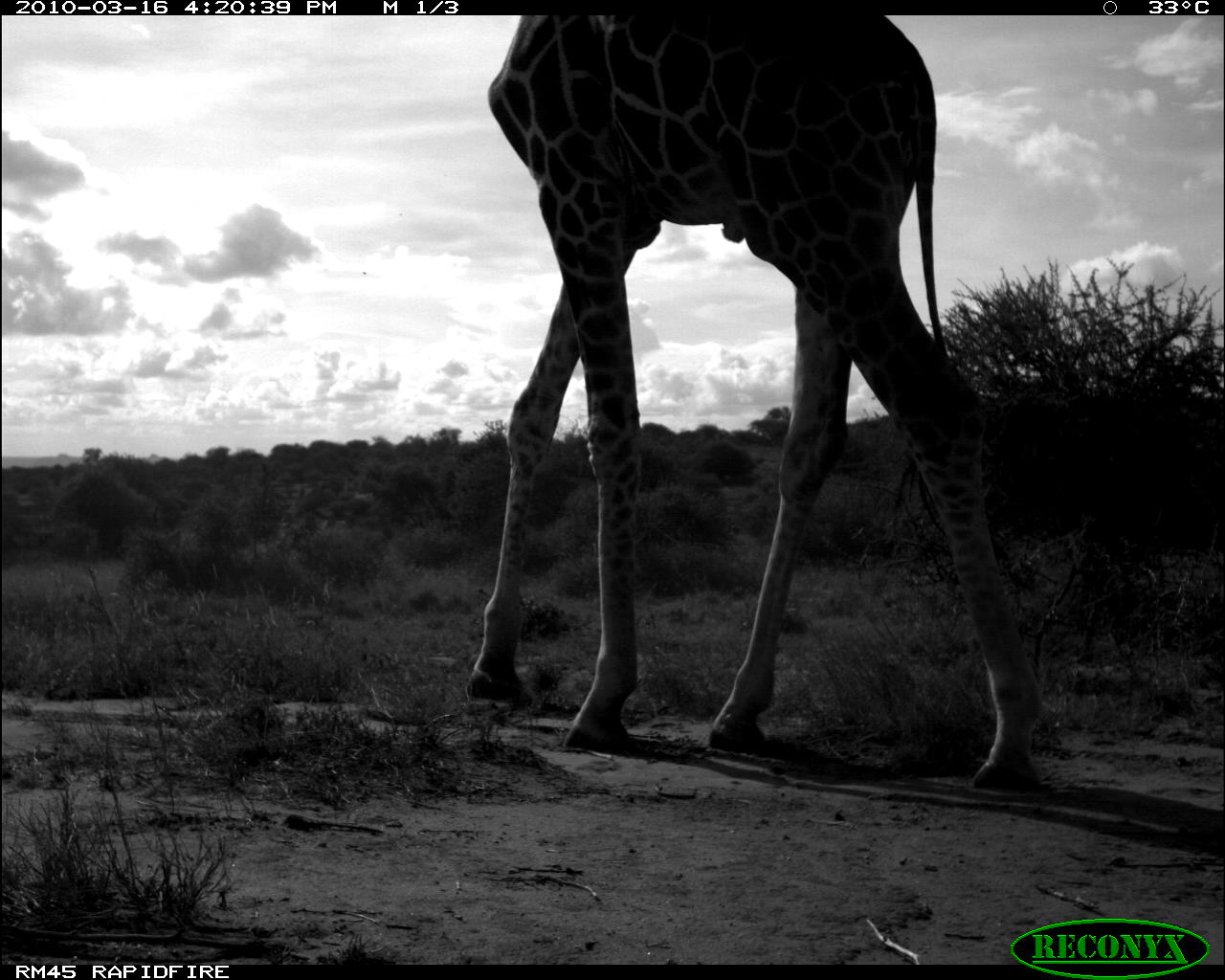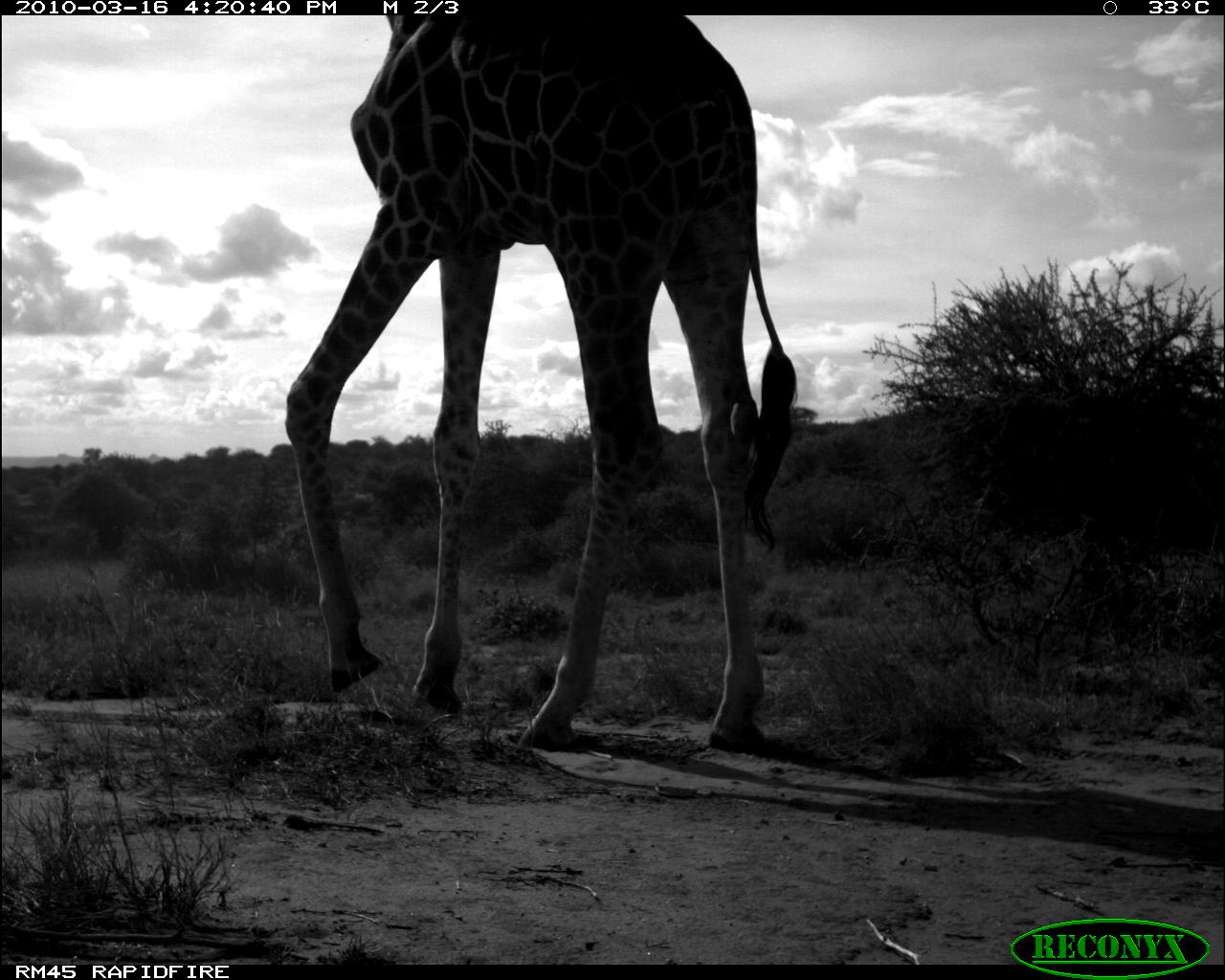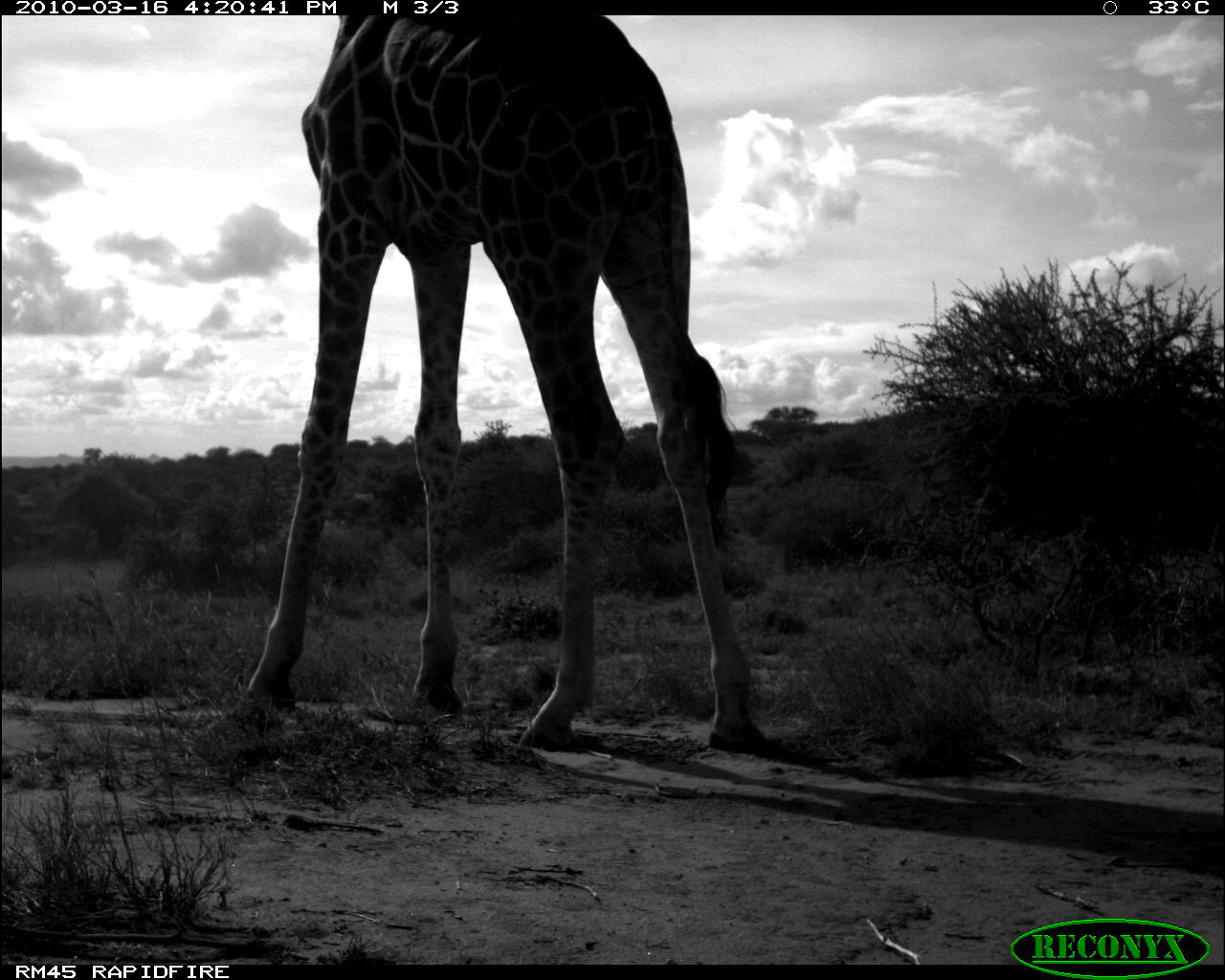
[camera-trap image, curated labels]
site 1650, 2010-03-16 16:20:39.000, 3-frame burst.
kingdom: Animalia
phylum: Chordata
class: Mammalia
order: Artiodactyla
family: Giraffidae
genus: Giraffa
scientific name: Giraffa camelopardalis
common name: giraffe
Giraffa camelopardalis (giraffe), count 1.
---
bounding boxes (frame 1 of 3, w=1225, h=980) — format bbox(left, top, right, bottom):
giraffa camelopardalis: bbox(461, 18, 1047, 796)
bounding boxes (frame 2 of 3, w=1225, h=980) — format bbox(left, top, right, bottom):
giraffa camelopardalis: bbox(283, 14, 798, 758)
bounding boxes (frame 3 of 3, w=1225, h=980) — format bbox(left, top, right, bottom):
giraffa camelopardalis: bbox(218, 14, 772, 756)